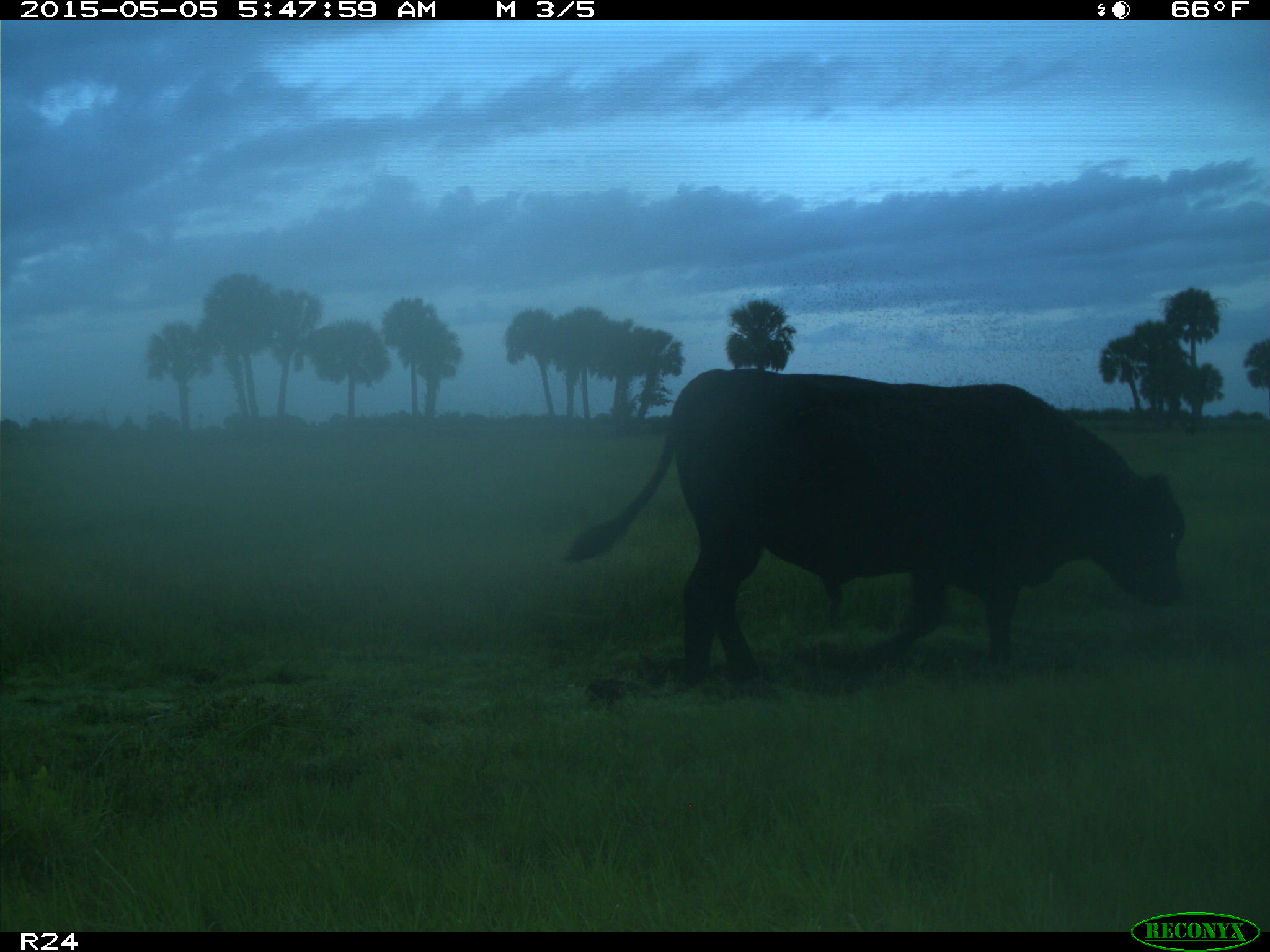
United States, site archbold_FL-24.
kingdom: Animalia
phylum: Chordata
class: Mammalia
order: Artiodactyla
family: Bovidae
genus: Bos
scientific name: Bos taurus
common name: domestic cow